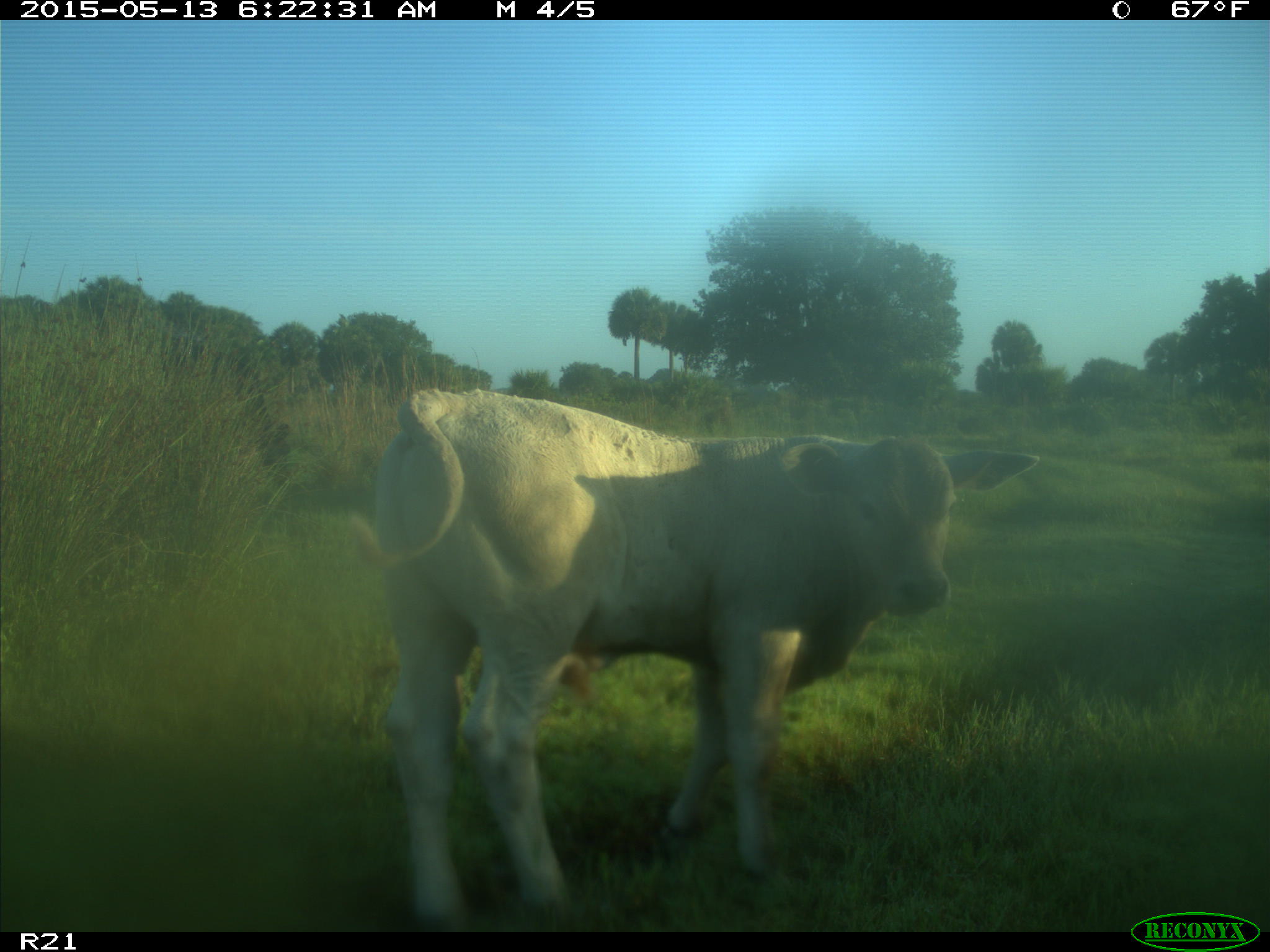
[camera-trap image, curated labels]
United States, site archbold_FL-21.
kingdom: Animalia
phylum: Chordata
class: Mammalia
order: Artiodactyla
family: Bovidae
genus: Bos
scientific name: Bos taurus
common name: domestic cow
Bos taurus (domestic cow).